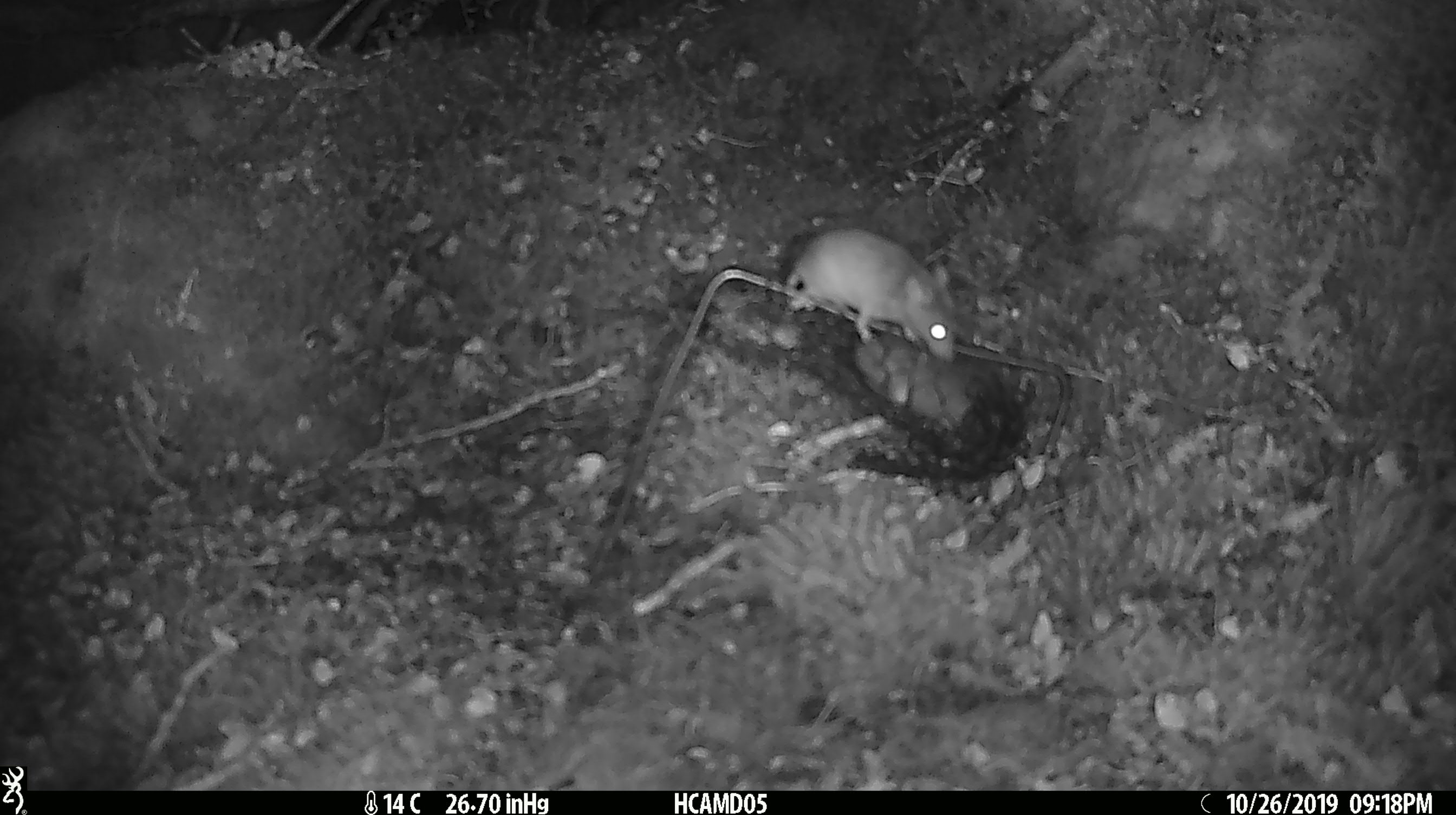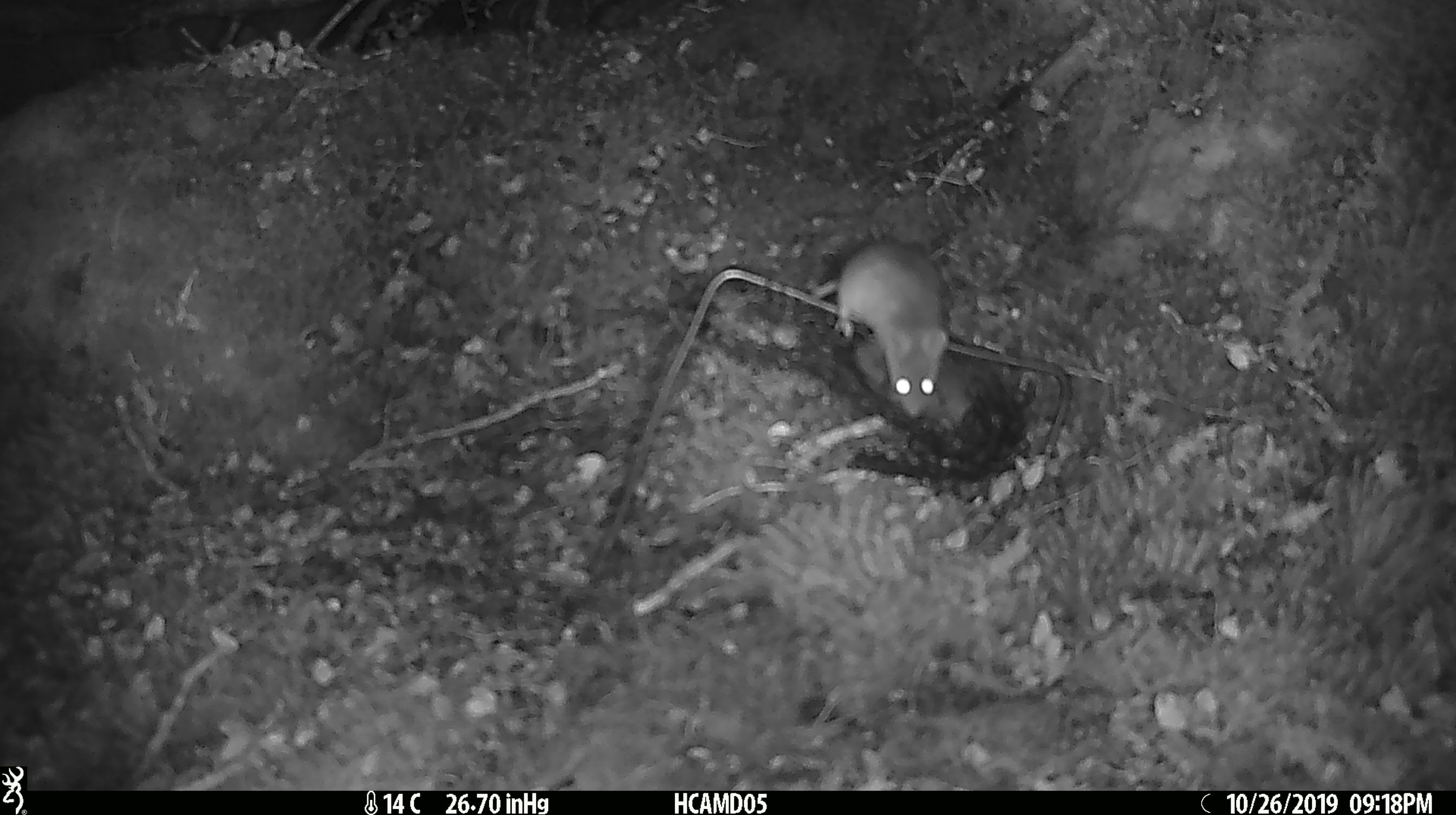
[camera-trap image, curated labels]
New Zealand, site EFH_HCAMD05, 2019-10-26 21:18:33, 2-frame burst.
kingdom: Animalia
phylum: Chordata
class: Mammalia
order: Rodentia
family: Muridae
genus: Mus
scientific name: Mus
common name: mouse